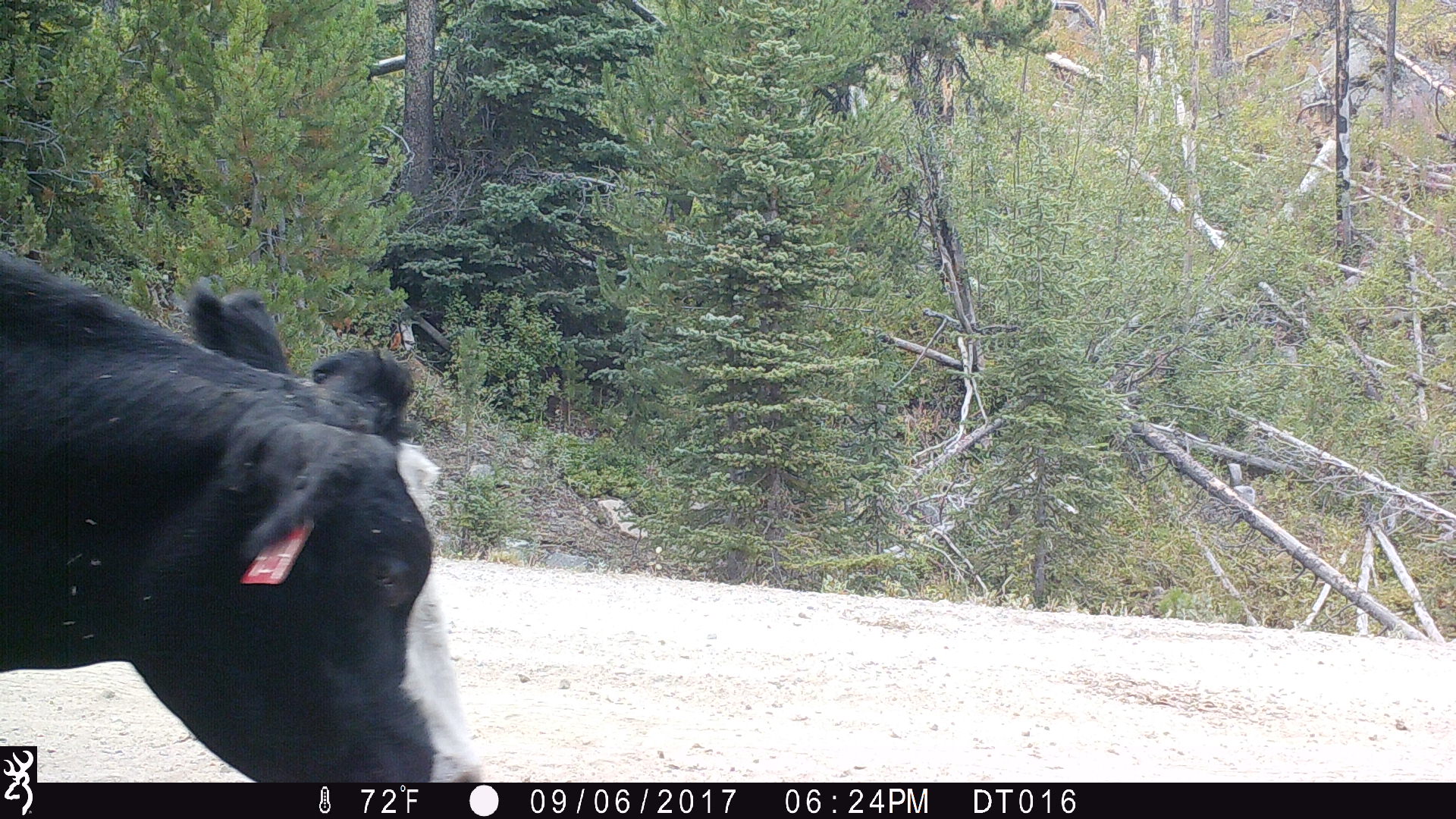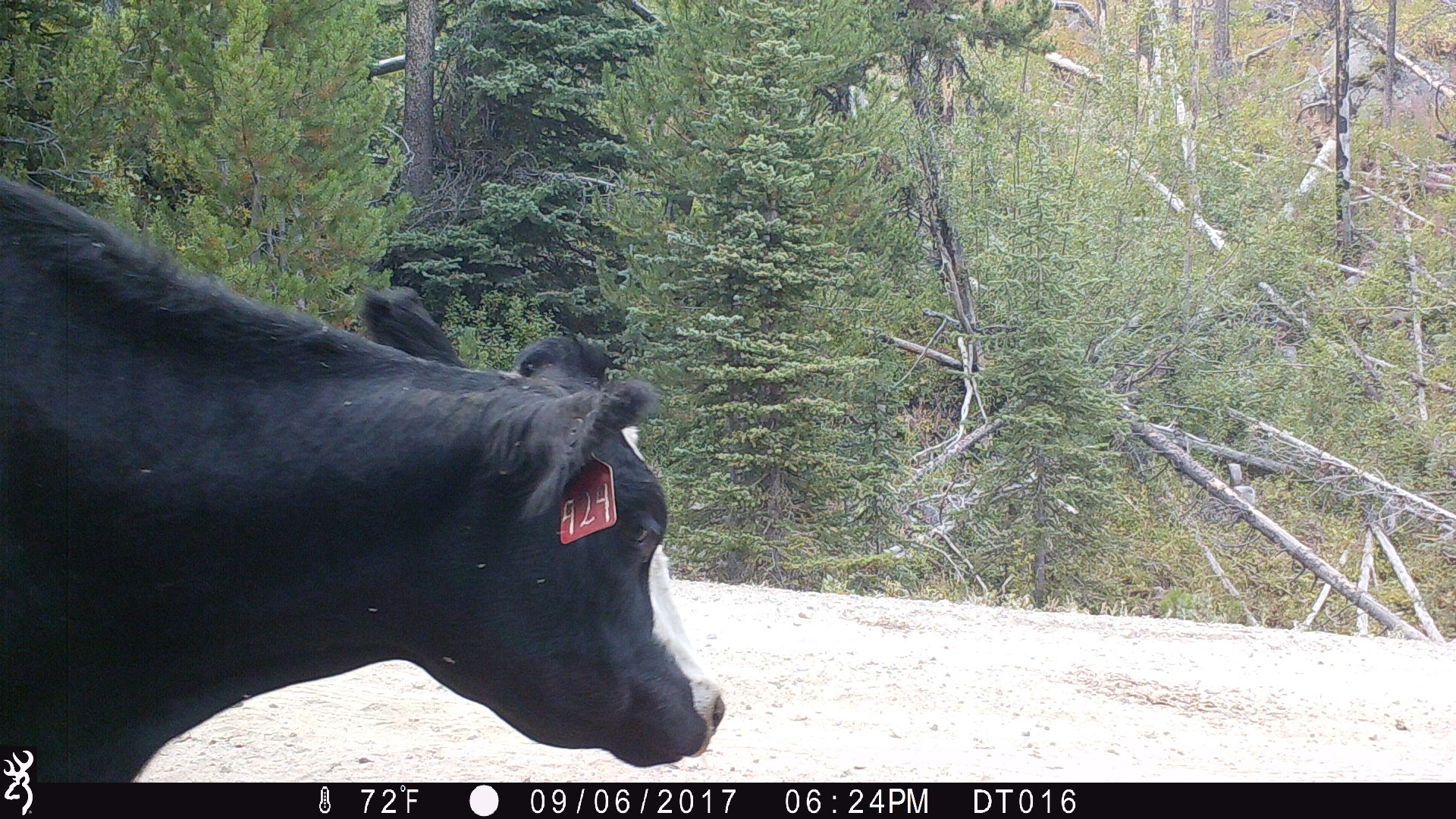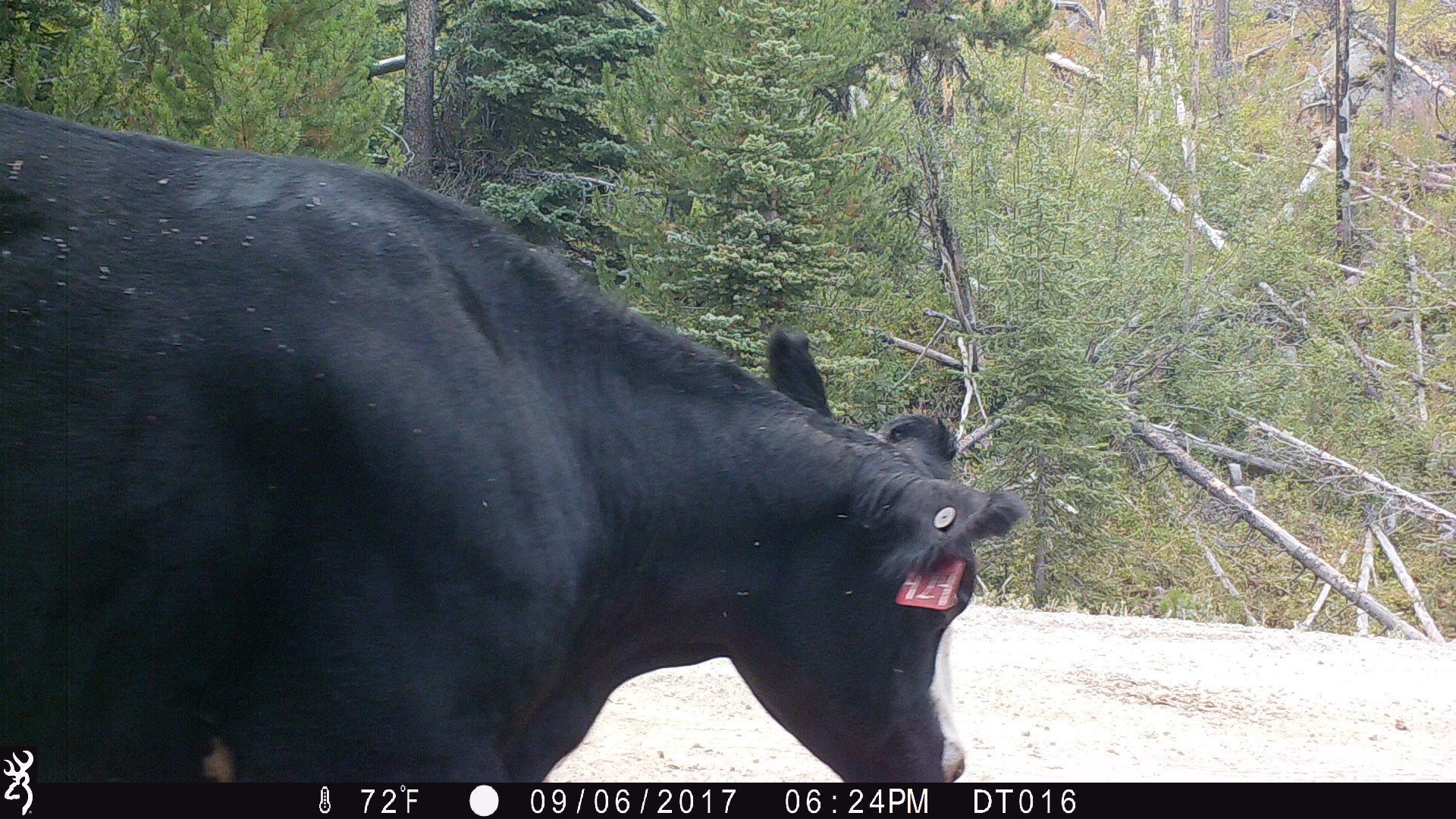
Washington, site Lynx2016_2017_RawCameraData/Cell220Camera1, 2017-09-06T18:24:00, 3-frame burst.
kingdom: Animalia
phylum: Chordata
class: Mammalia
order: Artiodactyla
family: Bovidae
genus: Bos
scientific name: Bos taurus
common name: domestic cattle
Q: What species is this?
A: Domestic cattle (Bos taurus).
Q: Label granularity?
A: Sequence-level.